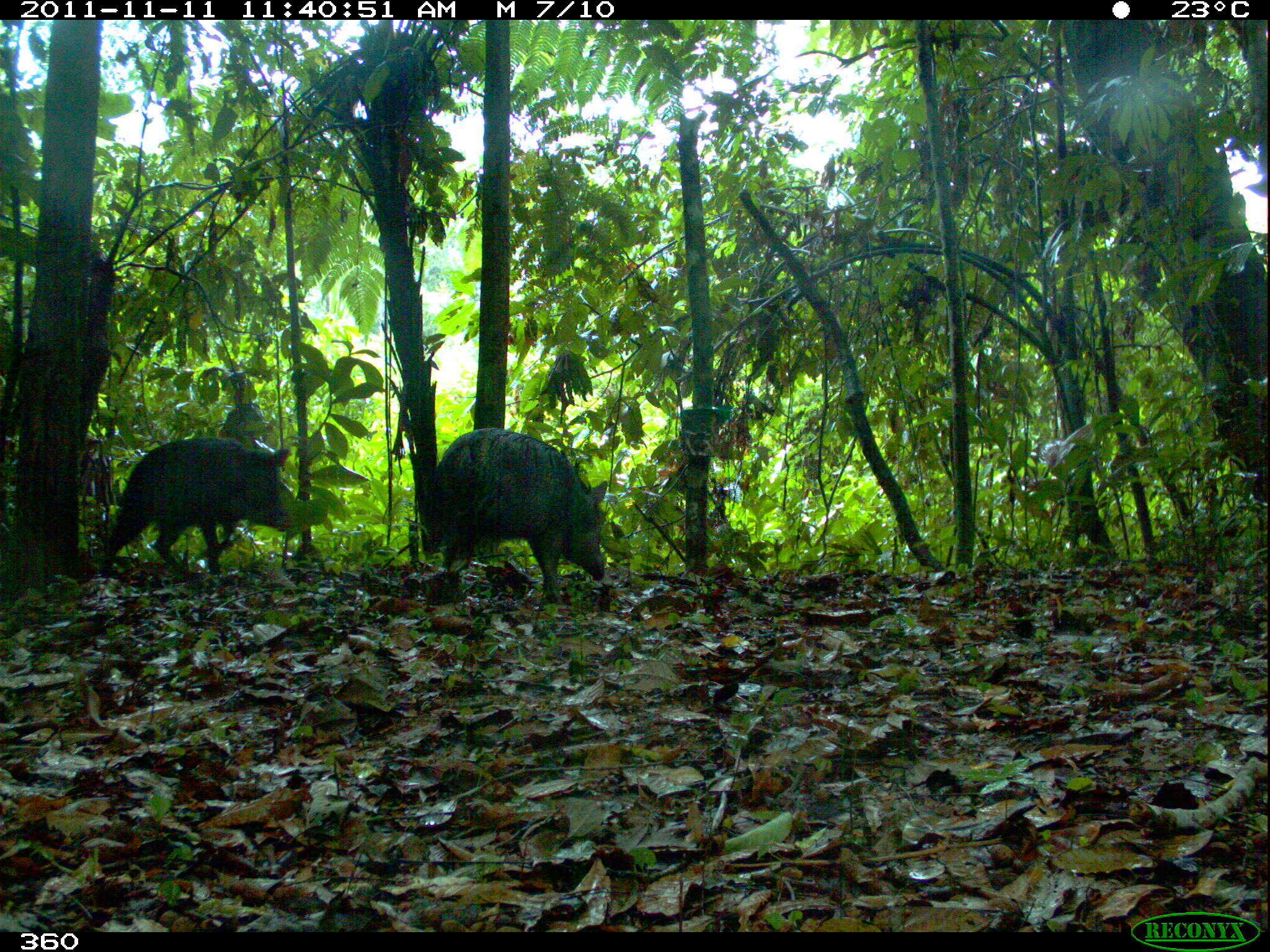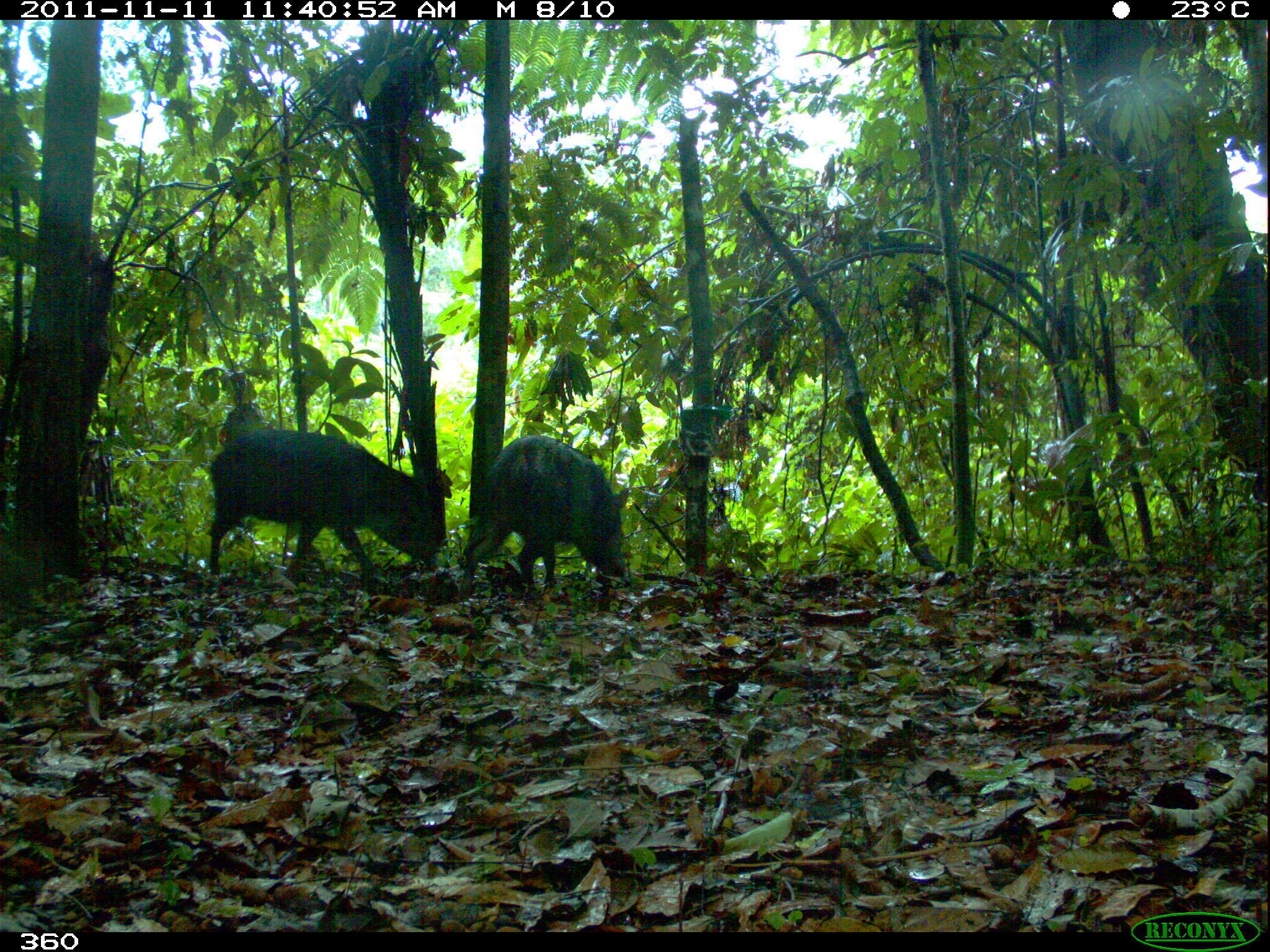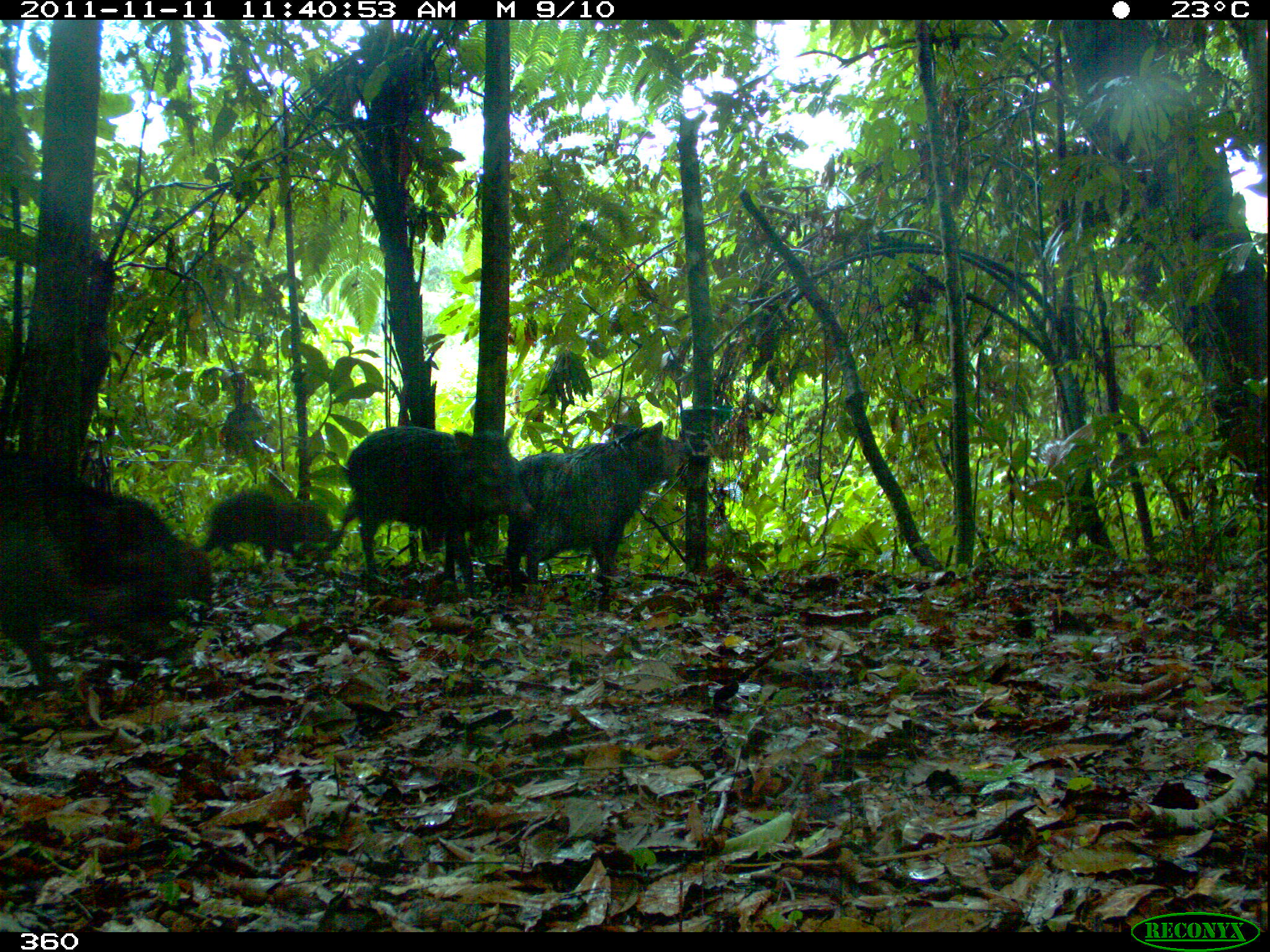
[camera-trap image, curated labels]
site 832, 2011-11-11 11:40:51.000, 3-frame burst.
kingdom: Animalia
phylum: Chordata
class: Mammalia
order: Artiodactyla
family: Tayassuidae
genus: Pecari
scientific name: Pecari tajacu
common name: collared peccary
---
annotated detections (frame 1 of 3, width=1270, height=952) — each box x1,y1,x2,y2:
pecari tajacu: 418,427,608,611; 99,436,294,578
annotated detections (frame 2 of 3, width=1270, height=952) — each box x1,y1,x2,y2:
pecari tajacu: 207,427,441,587; 457,434,630,606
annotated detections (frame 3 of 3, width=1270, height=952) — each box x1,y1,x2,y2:
pecari tajacu: 0,434,218,710; 328,422,528,579; 504,424,693,577; 199,482,338,567